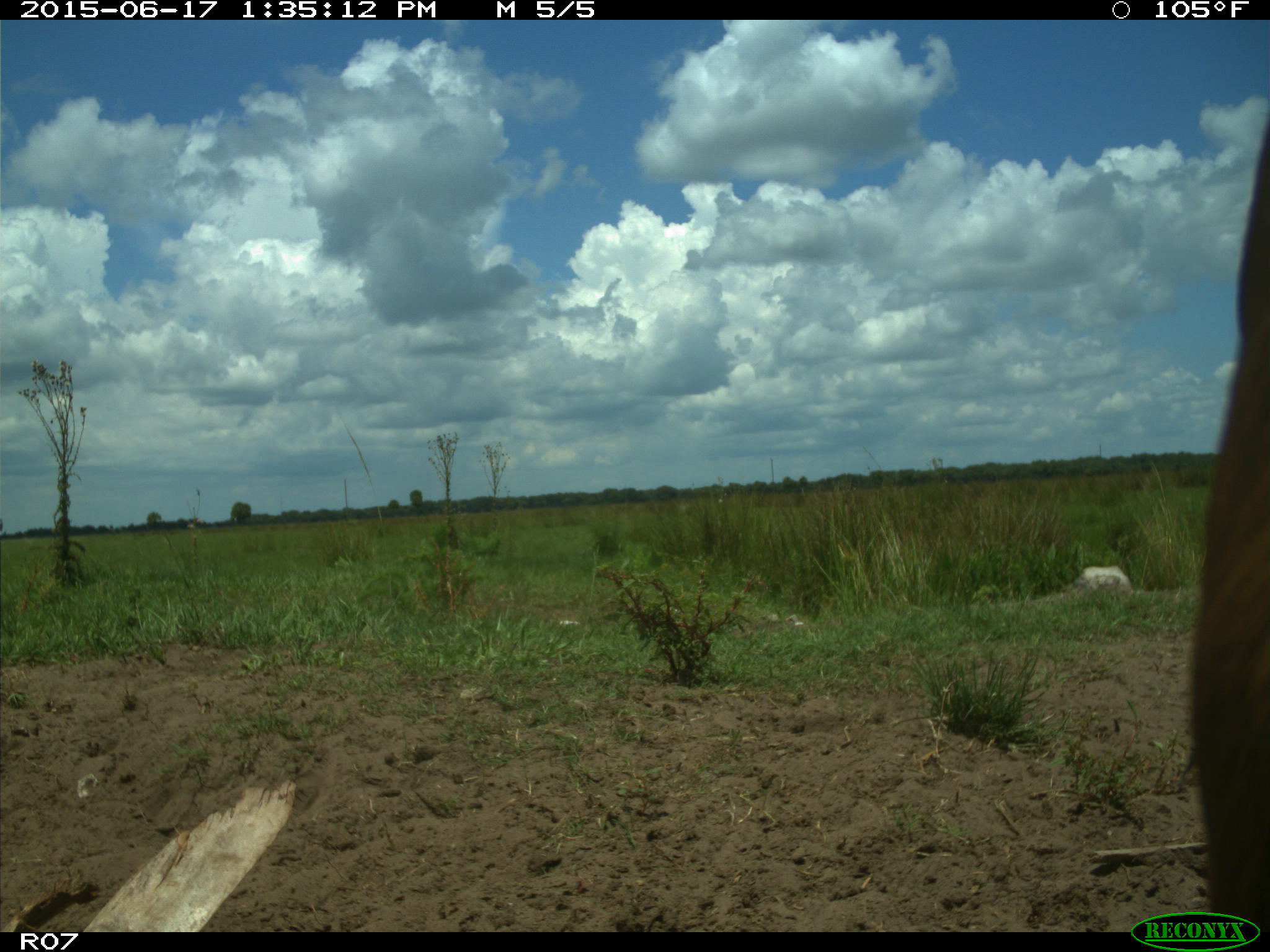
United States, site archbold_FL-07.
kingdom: Animalia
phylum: Chordata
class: Mammalia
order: Artiodactyla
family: Bovidae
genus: Bos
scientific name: Bos taurus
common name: domestic cow